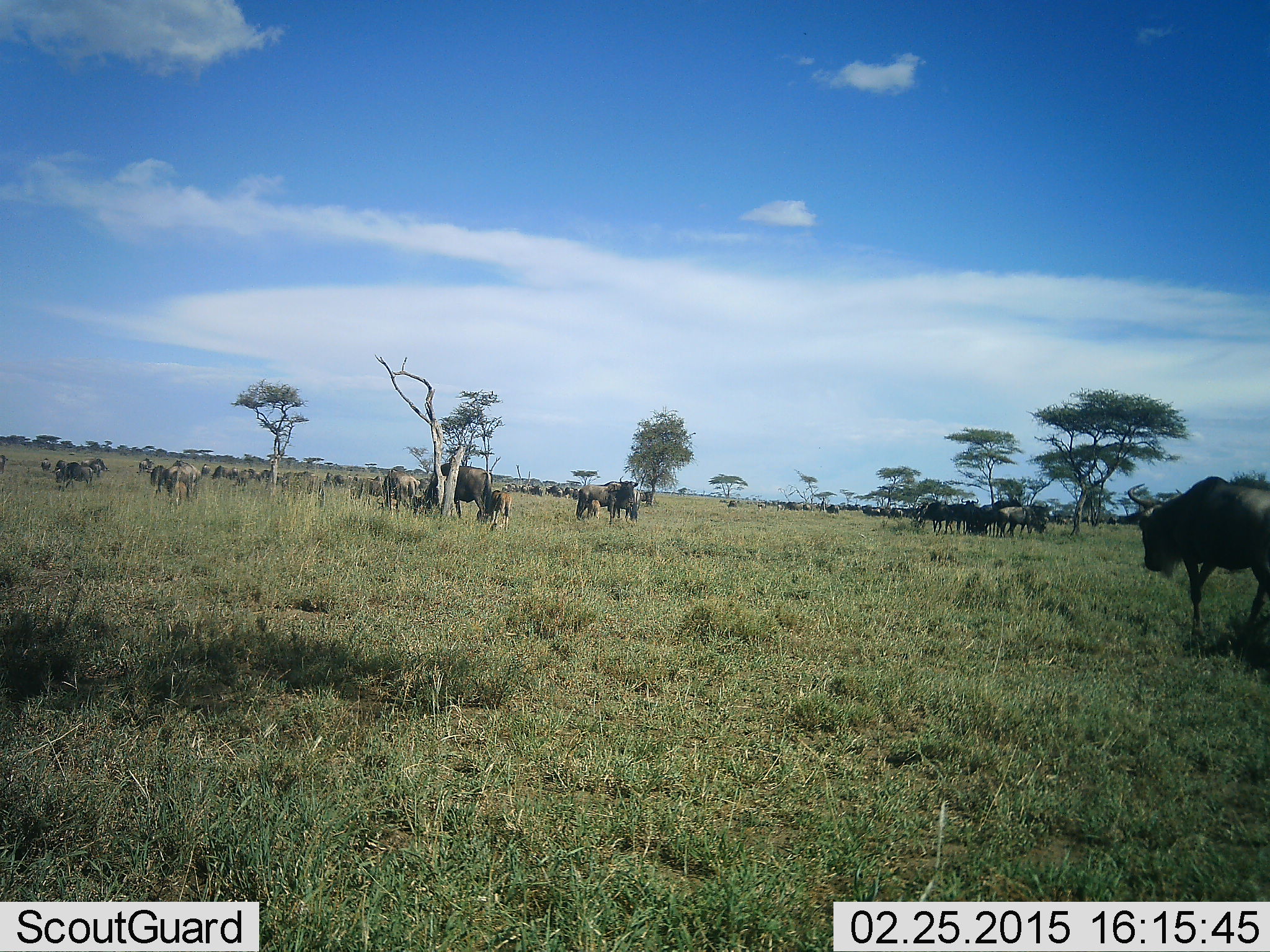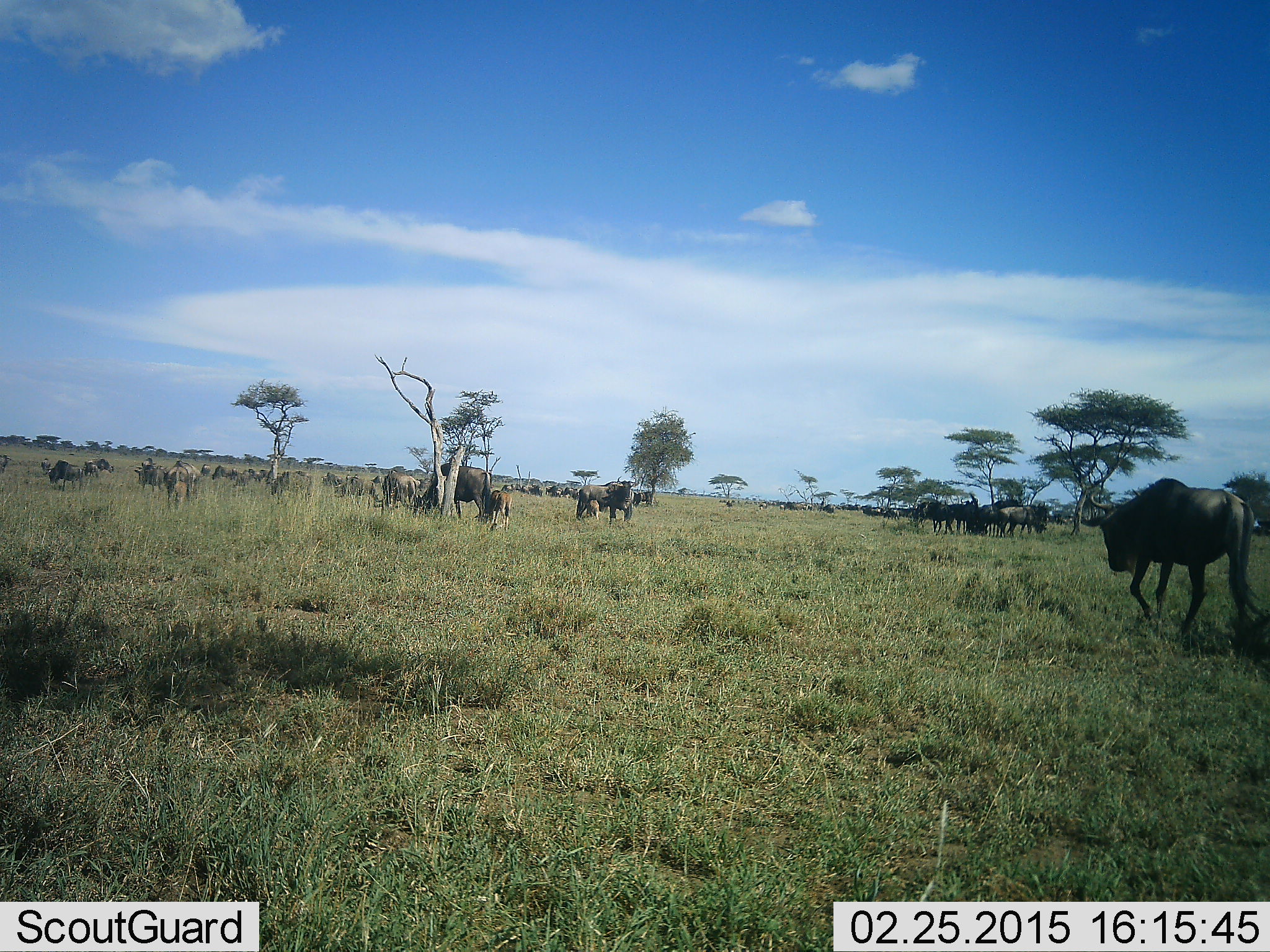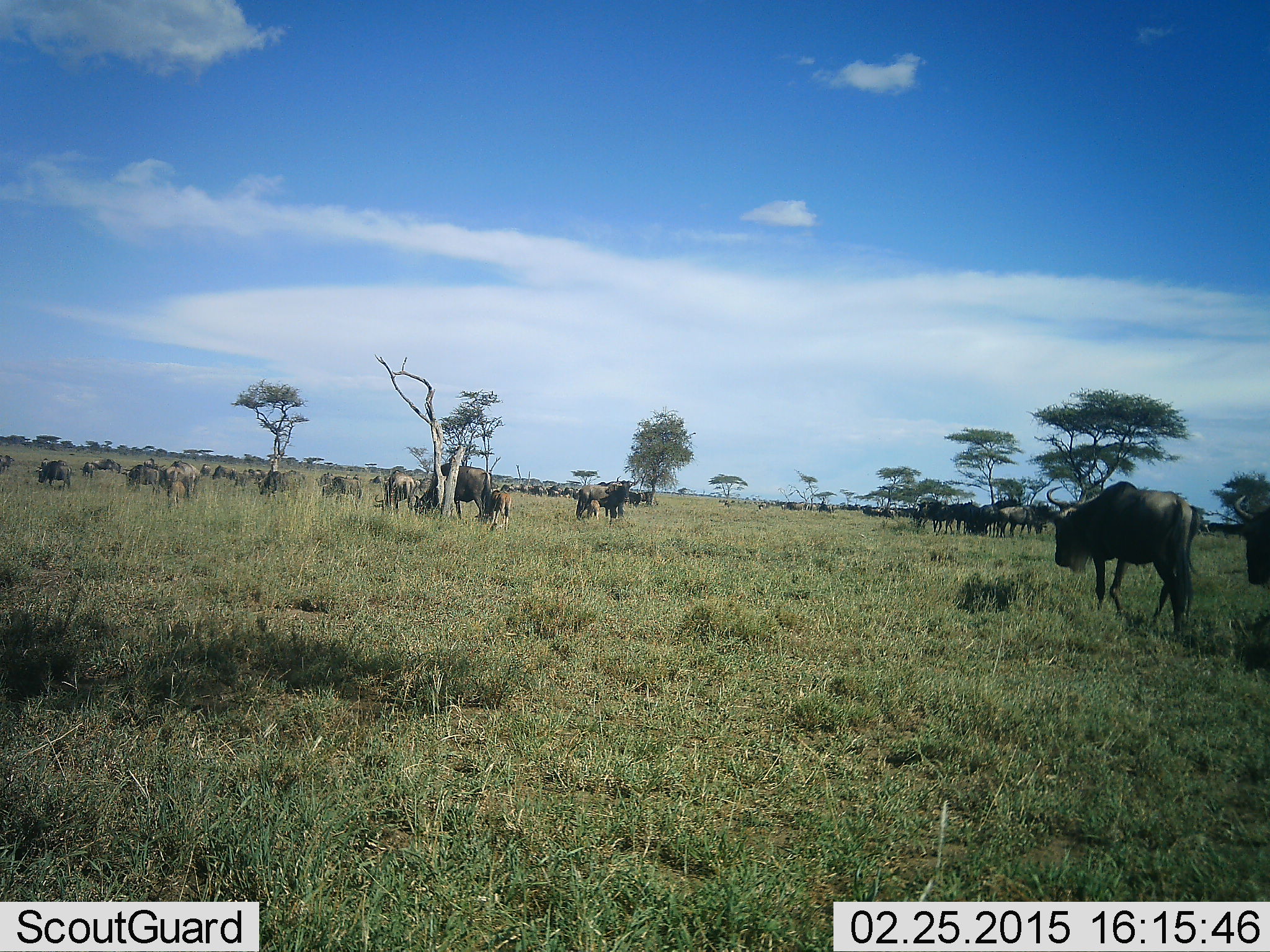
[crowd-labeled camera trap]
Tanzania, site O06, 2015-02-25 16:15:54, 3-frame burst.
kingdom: Animalia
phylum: Chordata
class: Mammalia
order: Artiodactyla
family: Bovidae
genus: Connochaetes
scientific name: Connochaetes taurinus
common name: blue wildebeest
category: wildebeest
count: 11-50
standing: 64%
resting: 9%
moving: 73%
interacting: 0%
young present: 36%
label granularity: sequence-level